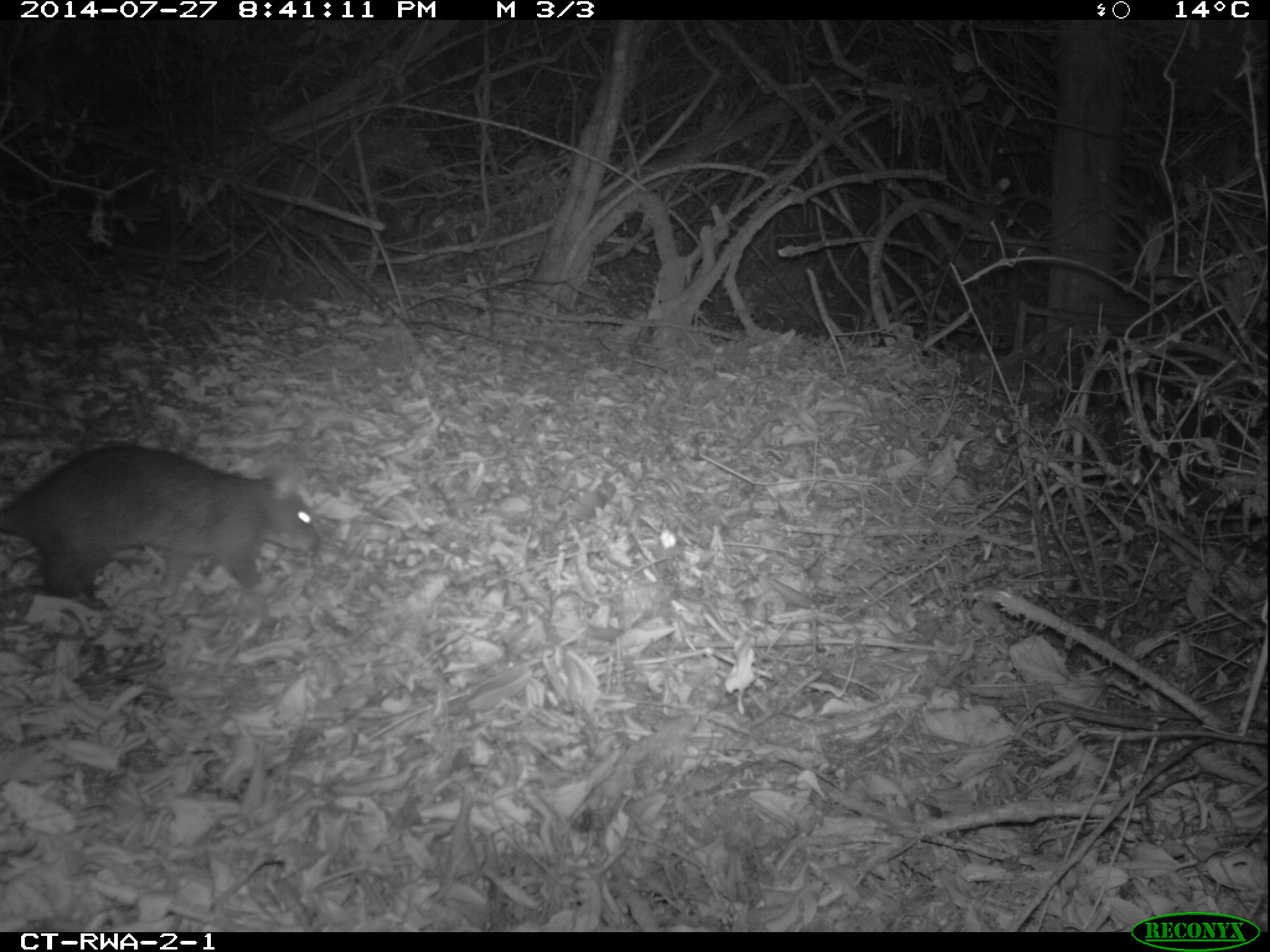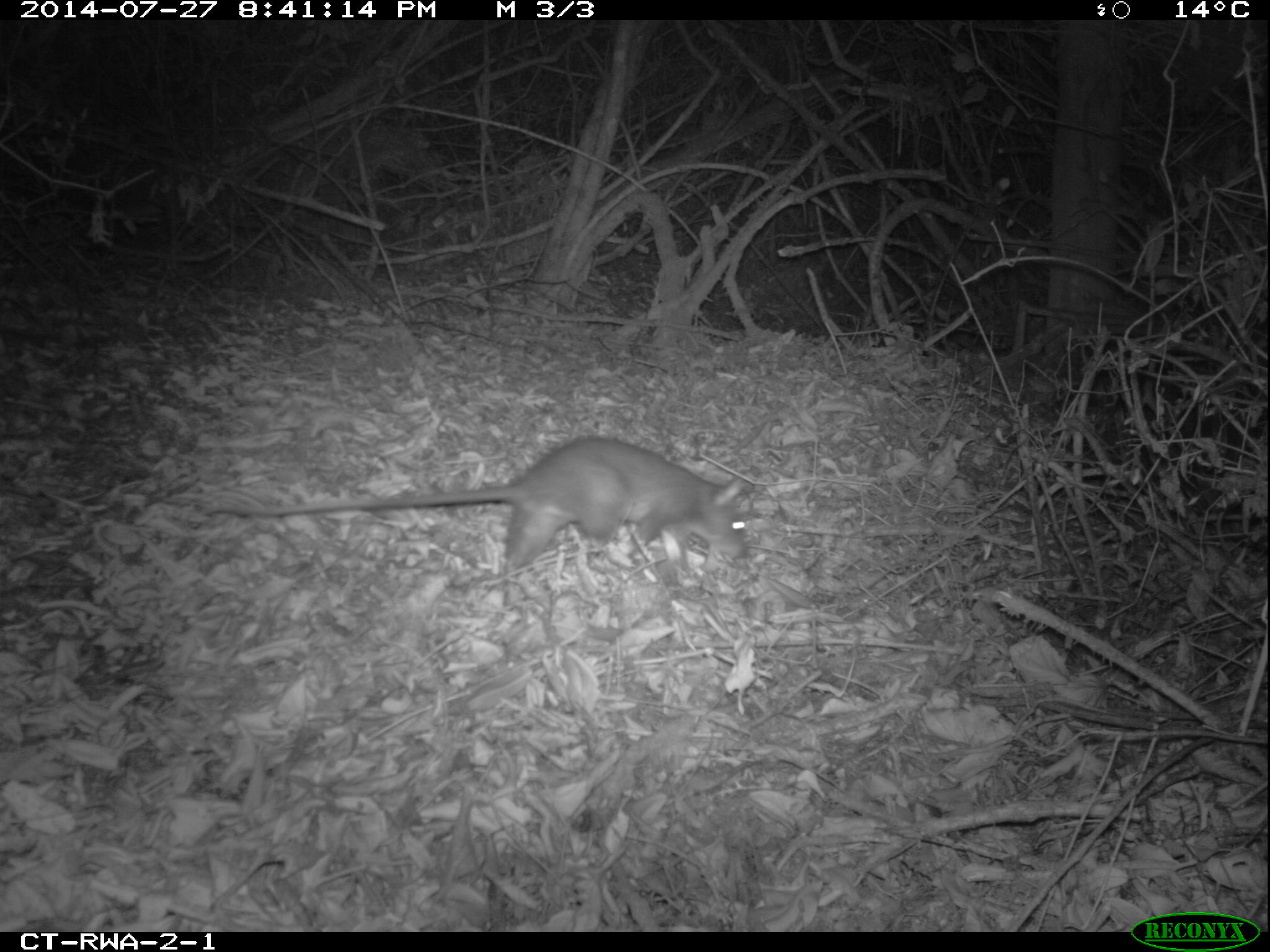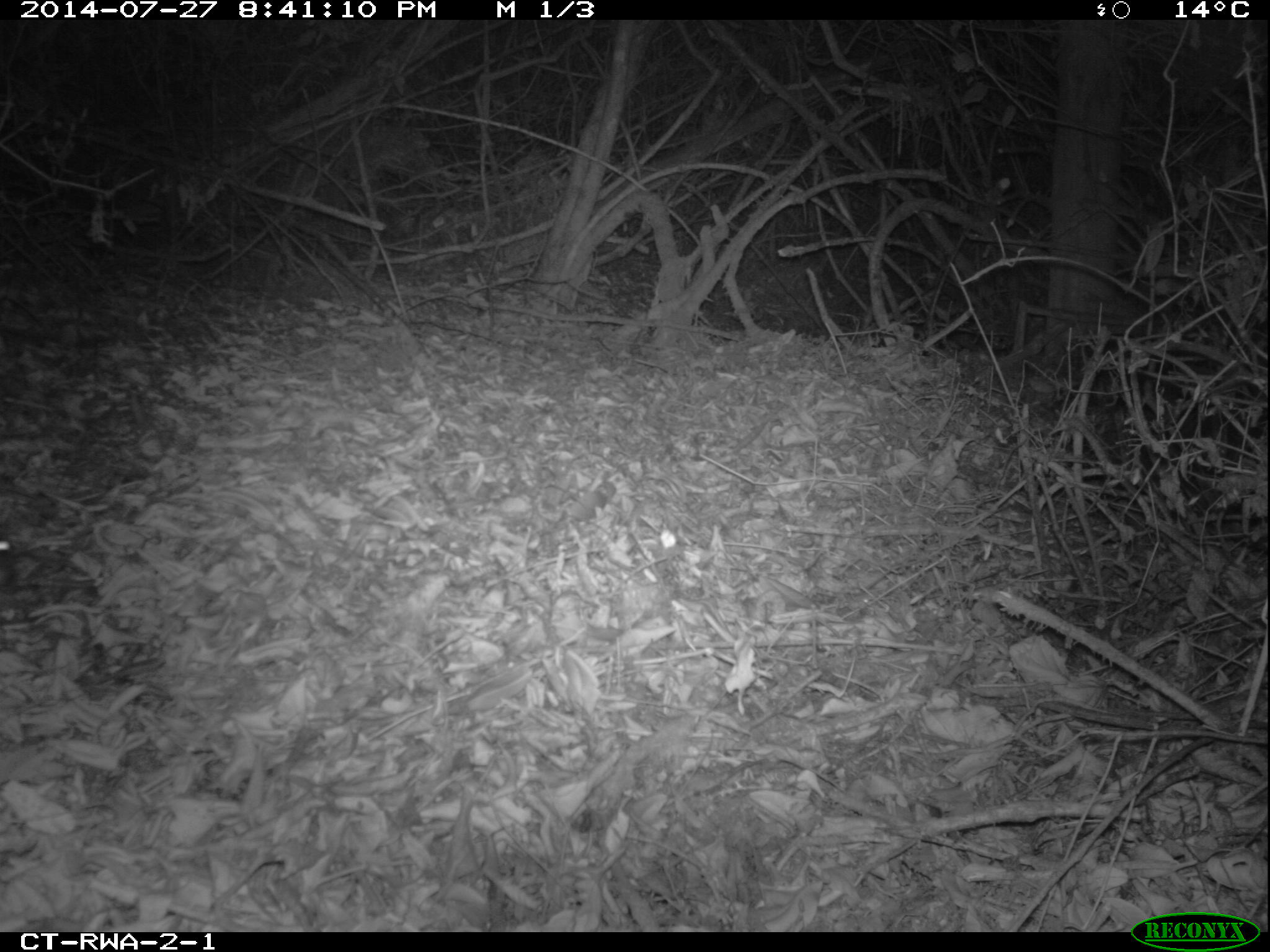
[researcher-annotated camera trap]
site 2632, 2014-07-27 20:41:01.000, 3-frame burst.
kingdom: Animalia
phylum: Chordata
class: Mammalia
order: Rodentia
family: Nesomyidae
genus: Cricetomys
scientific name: Cricetomys gambianus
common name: african giant pouched rat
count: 1